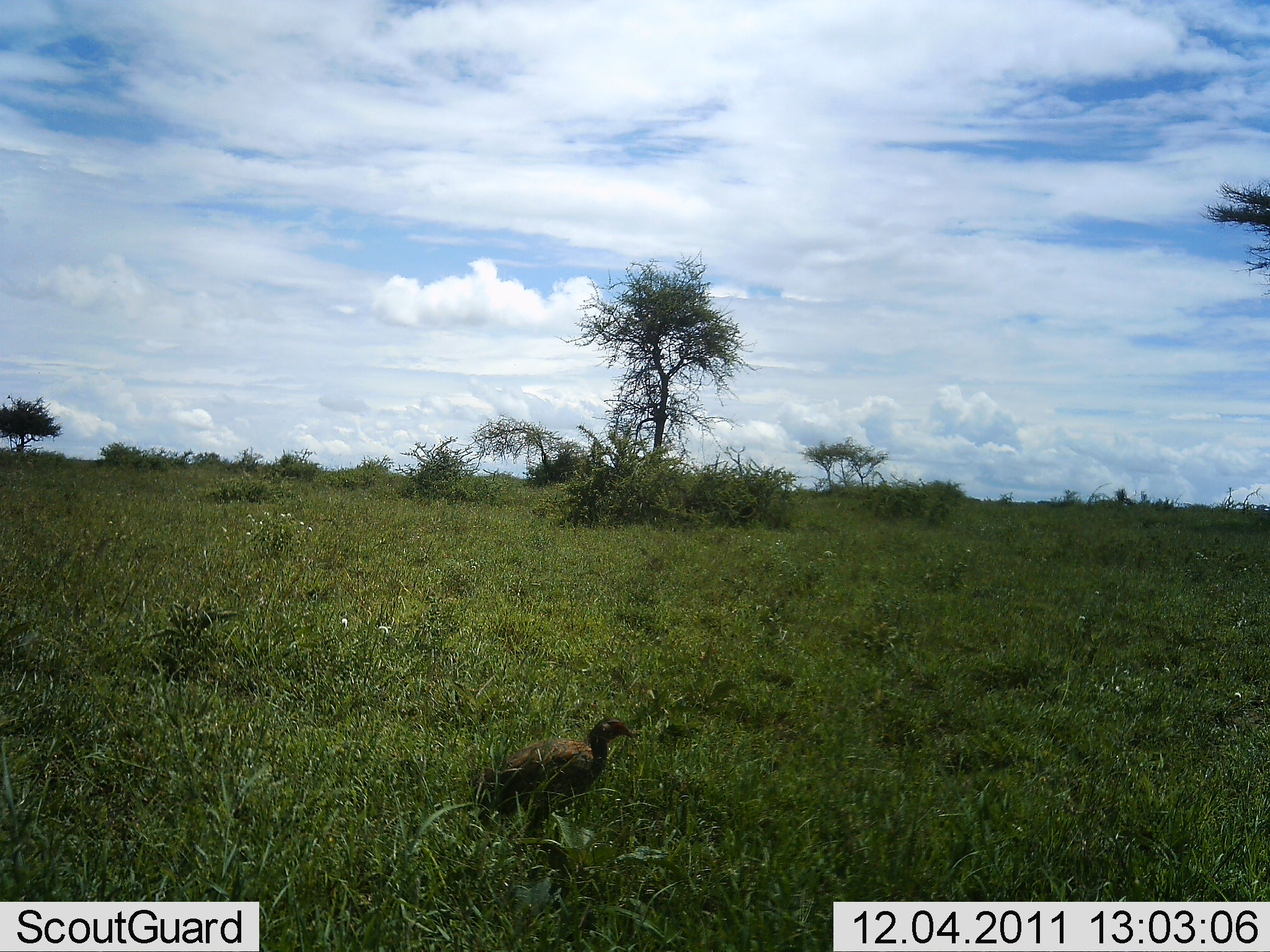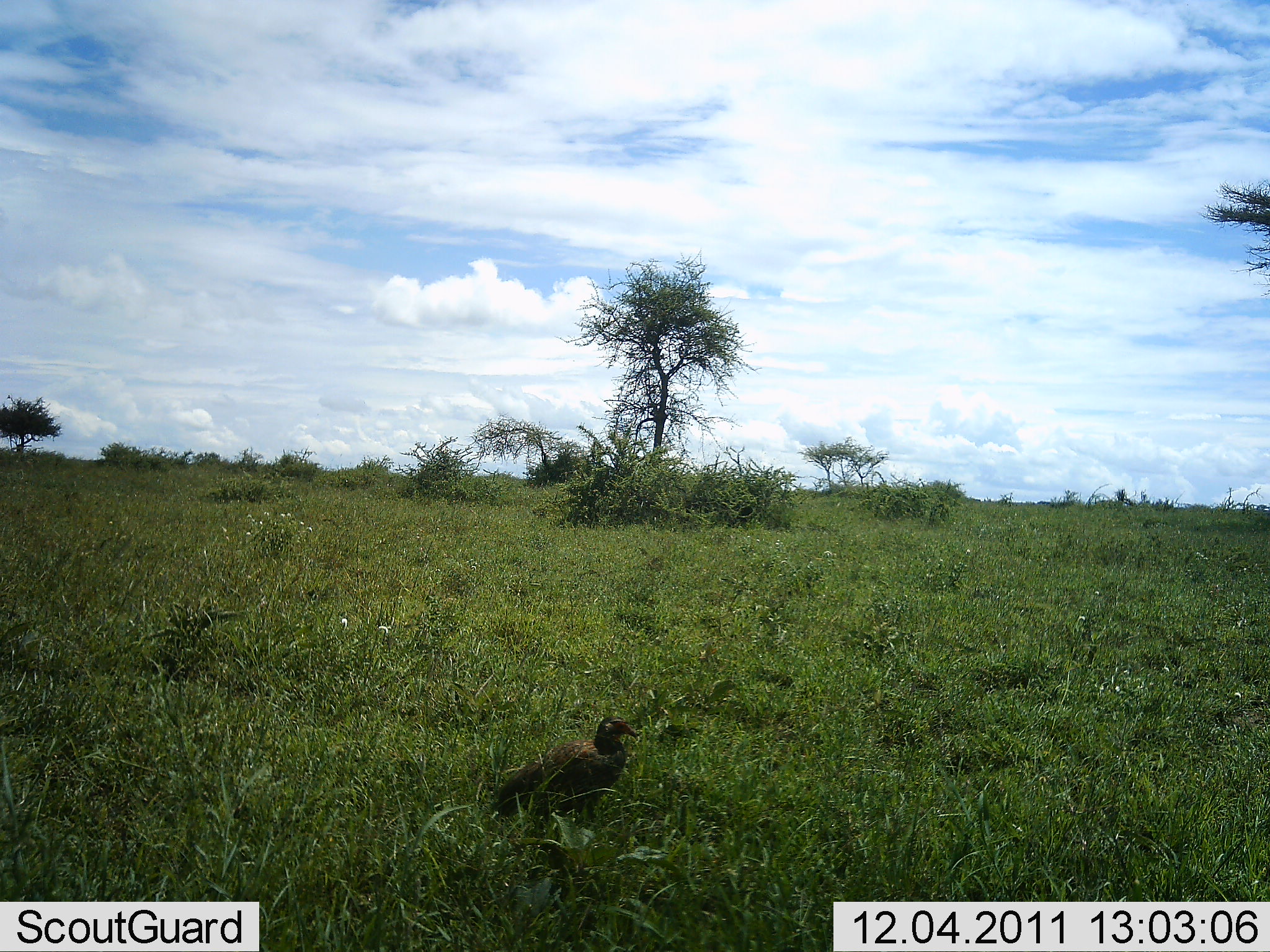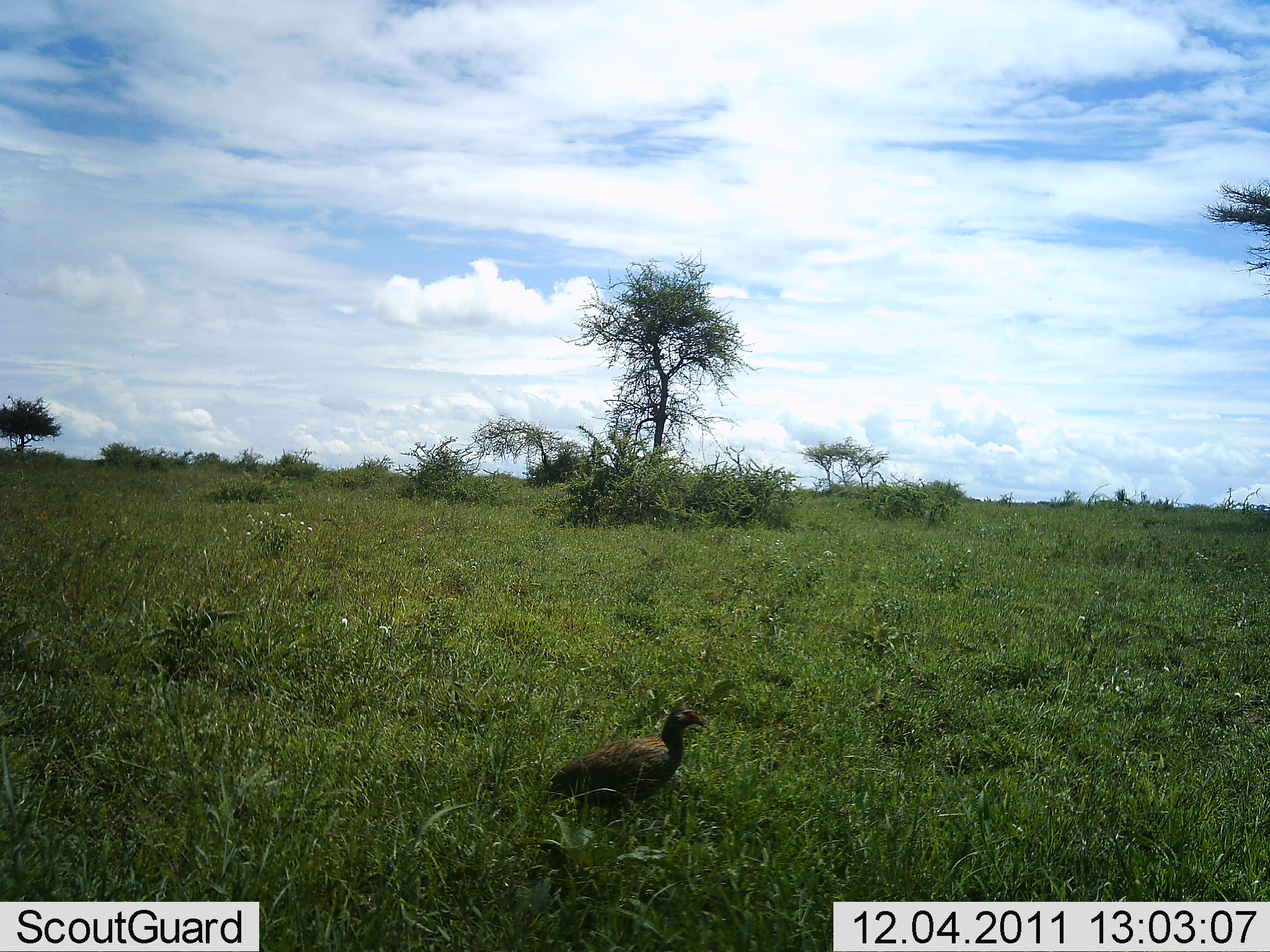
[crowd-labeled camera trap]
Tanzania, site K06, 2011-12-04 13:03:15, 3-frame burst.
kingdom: Animalia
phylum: Chordata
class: Aves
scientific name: Aves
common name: bird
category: otherbird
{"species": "otherbird (bird) (Aves)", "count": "1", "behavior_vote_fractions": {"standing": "36%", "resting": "0%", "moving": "73%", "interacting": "0%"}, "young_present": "0%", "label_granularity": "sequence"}